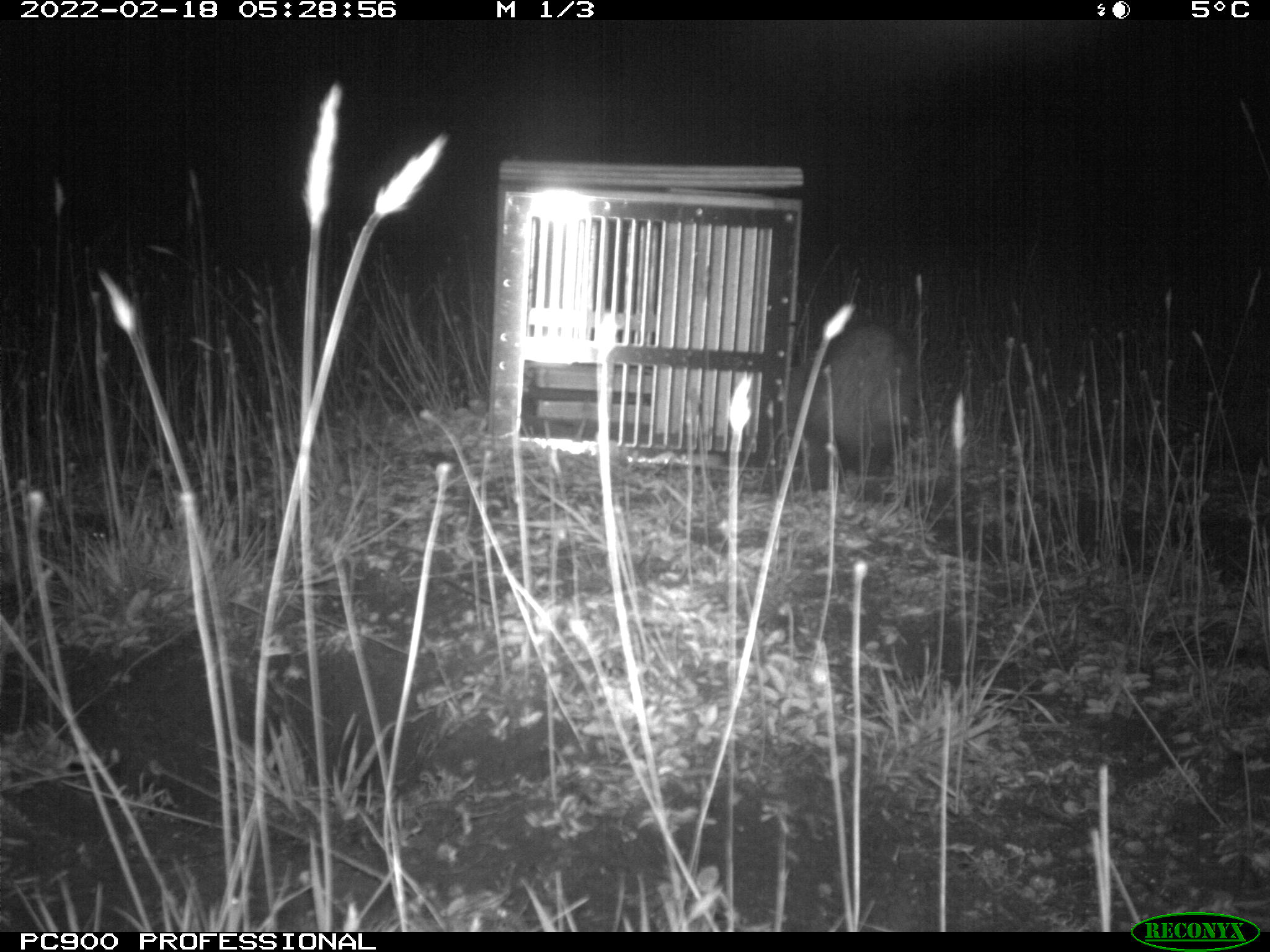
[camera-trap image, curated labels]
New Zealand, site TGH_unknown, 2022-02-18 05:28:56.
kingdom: Animalia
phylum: Chordata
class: Mammalia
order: Carnivora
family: Mustelidae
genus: Mustela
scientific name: Mustela furo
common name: ferret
Ferret (Mustela furo).